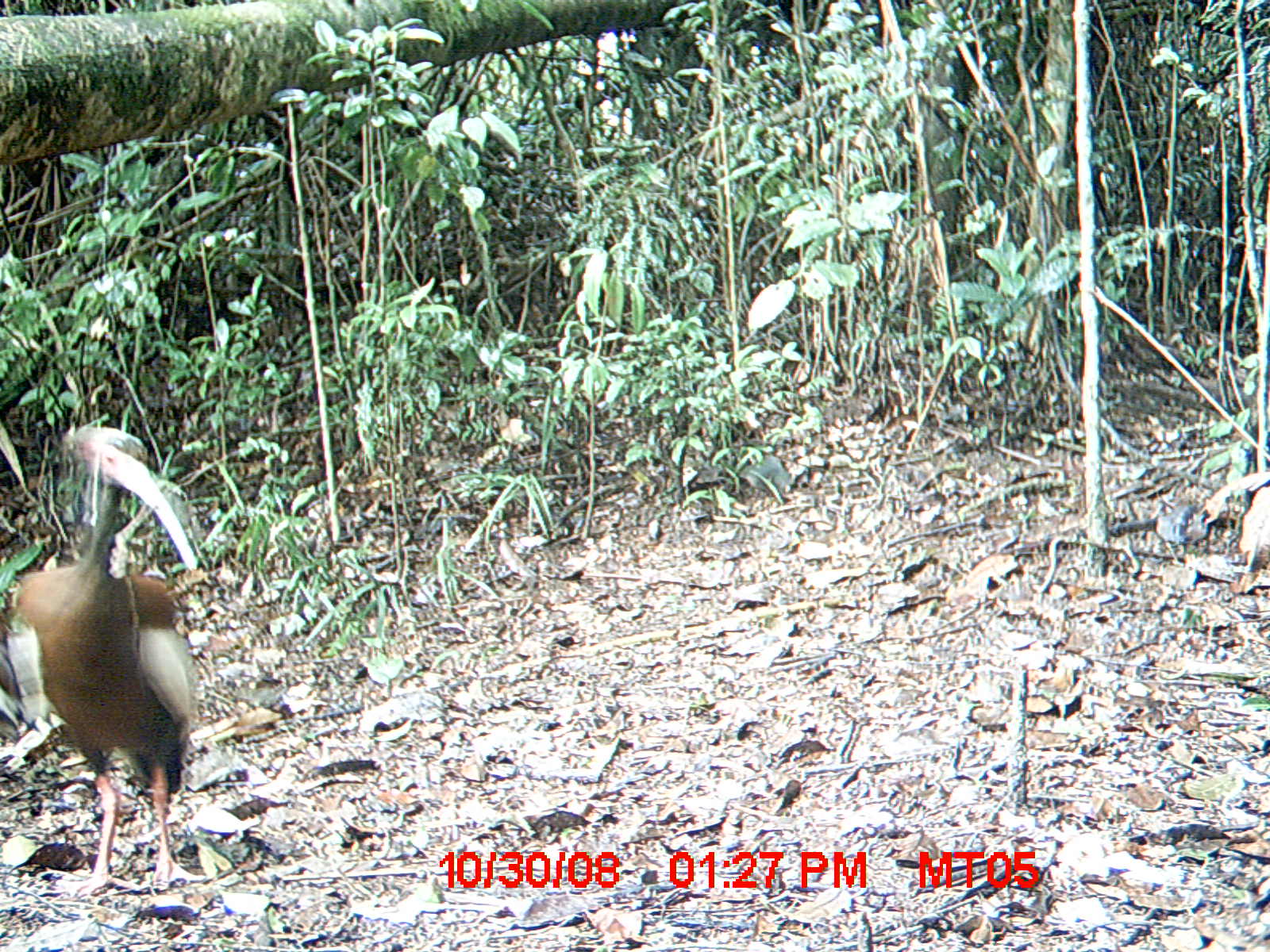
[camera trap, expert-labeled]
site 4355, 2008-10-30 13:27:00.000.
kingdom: Animalia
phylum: Chordata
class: Aves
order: Cuculiformes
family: Cuculidae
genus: Coua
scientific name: Coua serriana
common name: red-breasted coua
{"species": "Coua serriana (red-breasted coua)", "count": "2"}